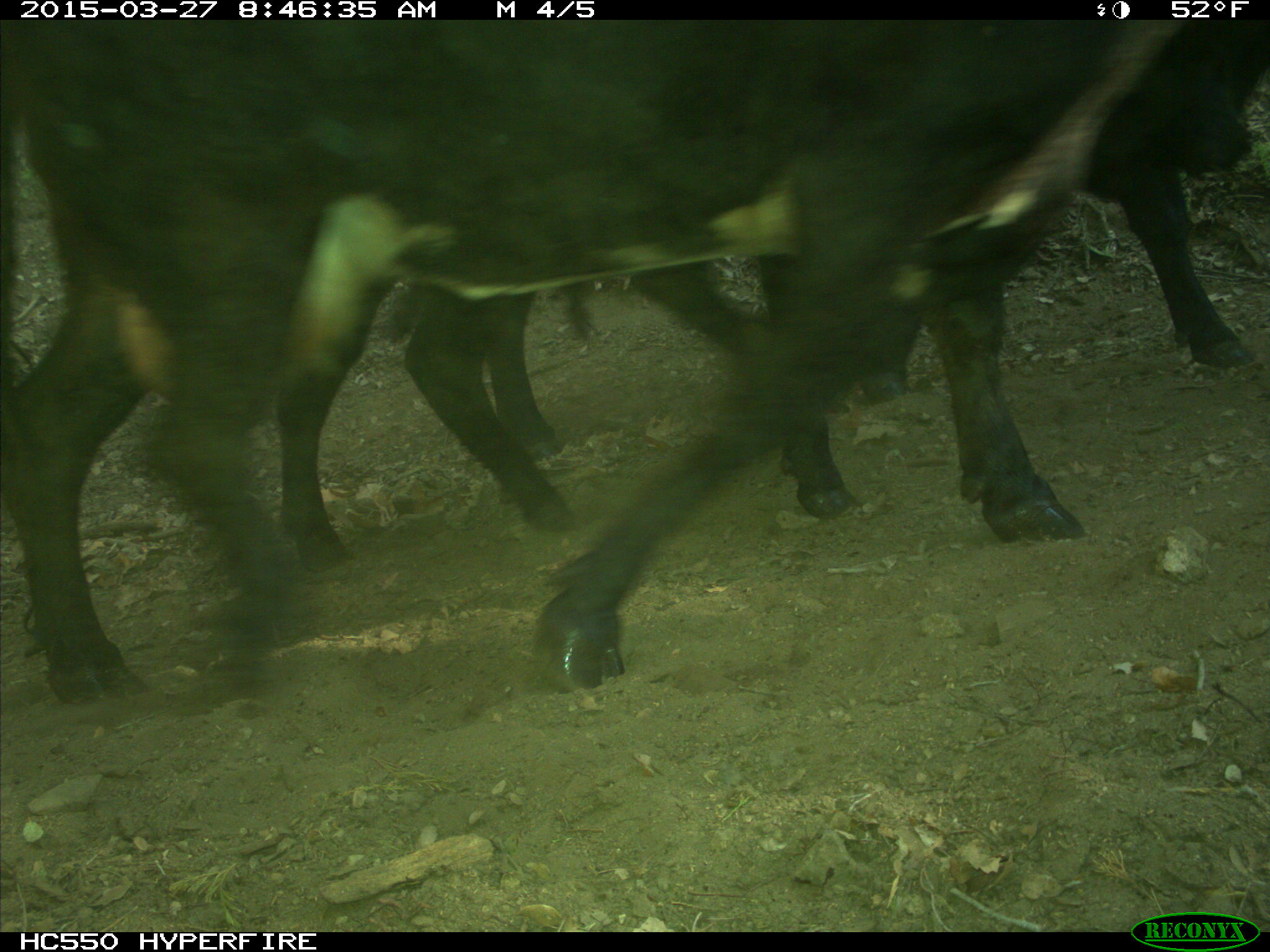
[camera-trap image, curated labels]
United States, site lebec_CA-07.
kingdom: Animalia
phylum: Chordata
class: Mammalia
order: Artiodactyla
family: Bovidae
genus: Bos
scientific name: Bos taurus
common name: domestic cow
Bos taurus (domestic cow).